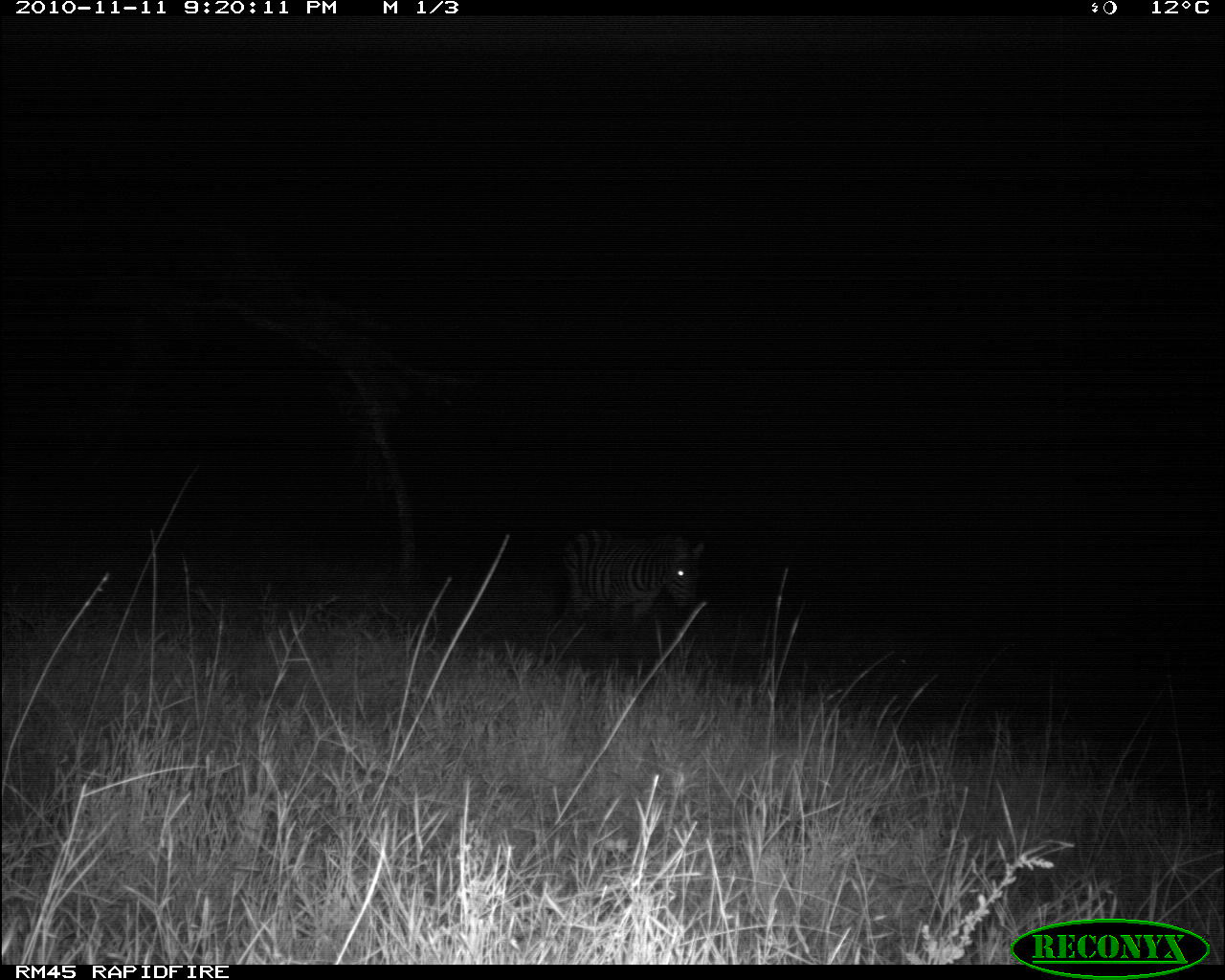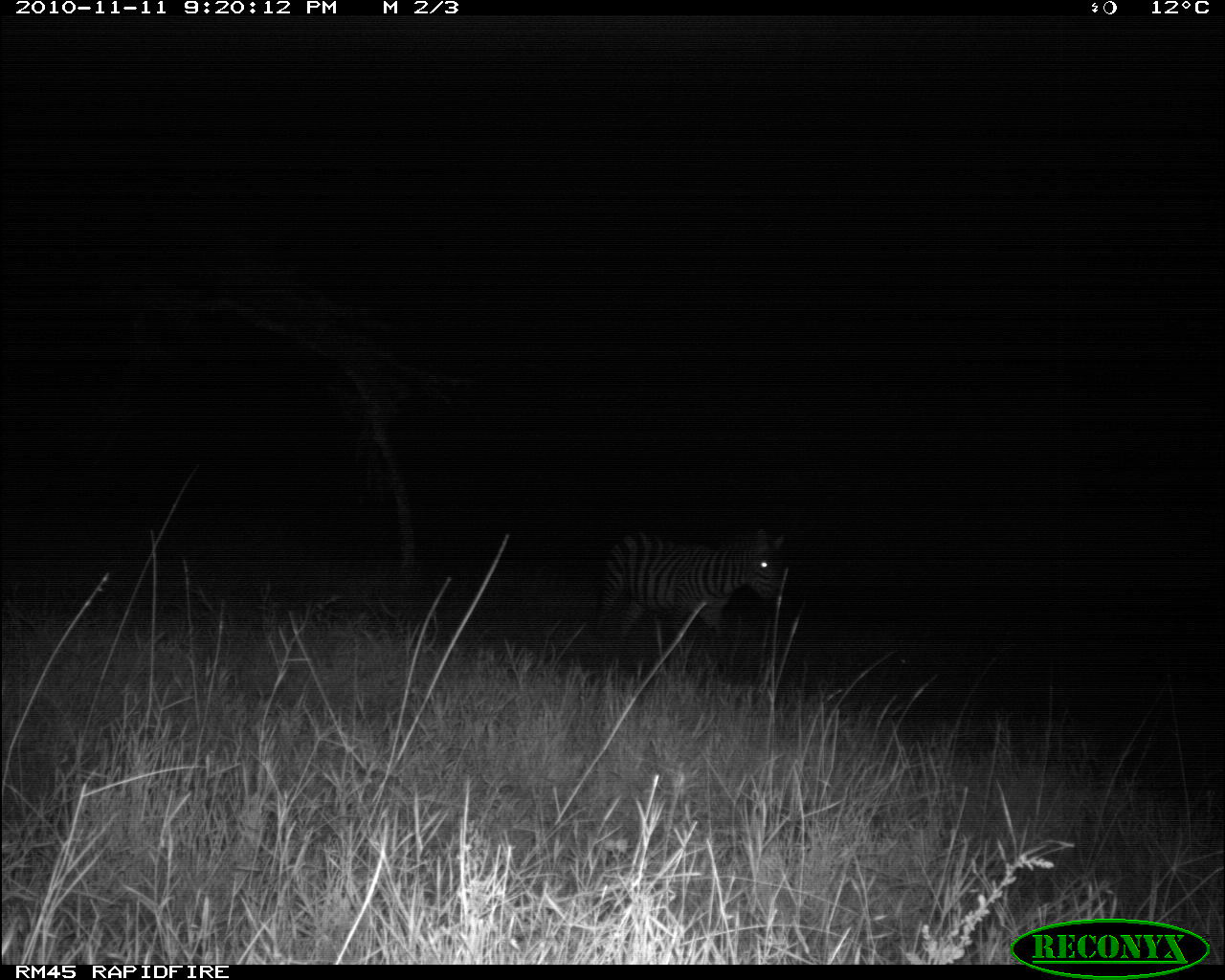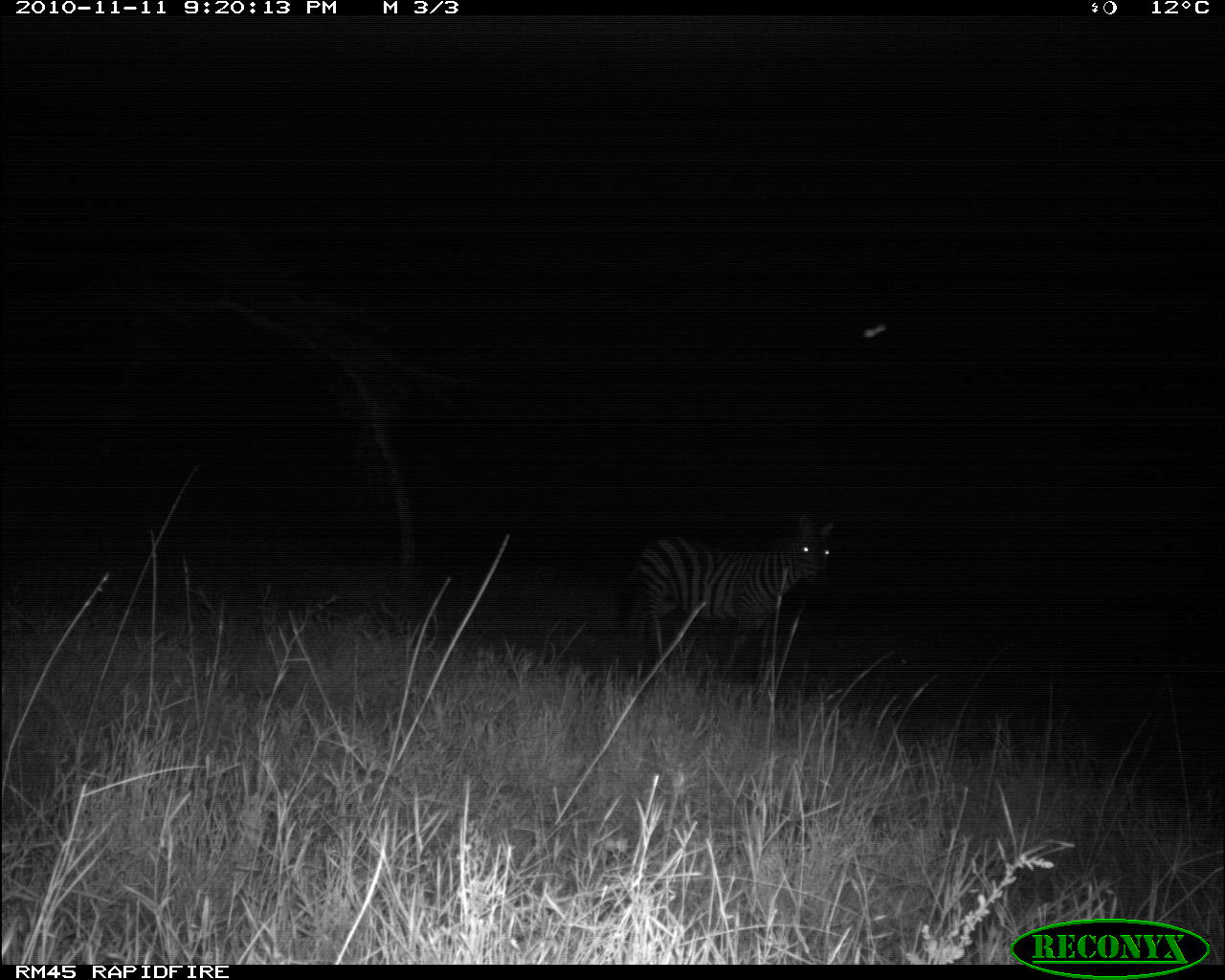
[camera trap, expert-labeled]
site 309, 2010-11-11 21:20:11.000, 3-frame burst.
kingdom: Animalia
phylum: Chordata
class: Mammalia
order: Perissodactyla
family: Equidae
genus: Equus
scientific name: Equus quagga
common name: plains zebra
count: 1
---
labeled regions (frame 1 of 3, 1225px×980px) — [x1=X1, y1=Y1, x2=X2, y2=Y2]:
equus quagga: [x1=560, y1=526, x2=705, y2=636]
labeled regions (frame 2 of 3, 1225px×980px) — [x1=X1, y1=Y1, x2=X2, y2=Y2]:
equus quagga: [x1=591, y1=527, x2=785, y2=658]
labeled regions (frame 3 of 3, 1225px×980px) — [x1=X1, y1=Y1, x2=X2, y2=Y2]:
equus quagga: [x1=615, y1=509, x2=835, y2=663]